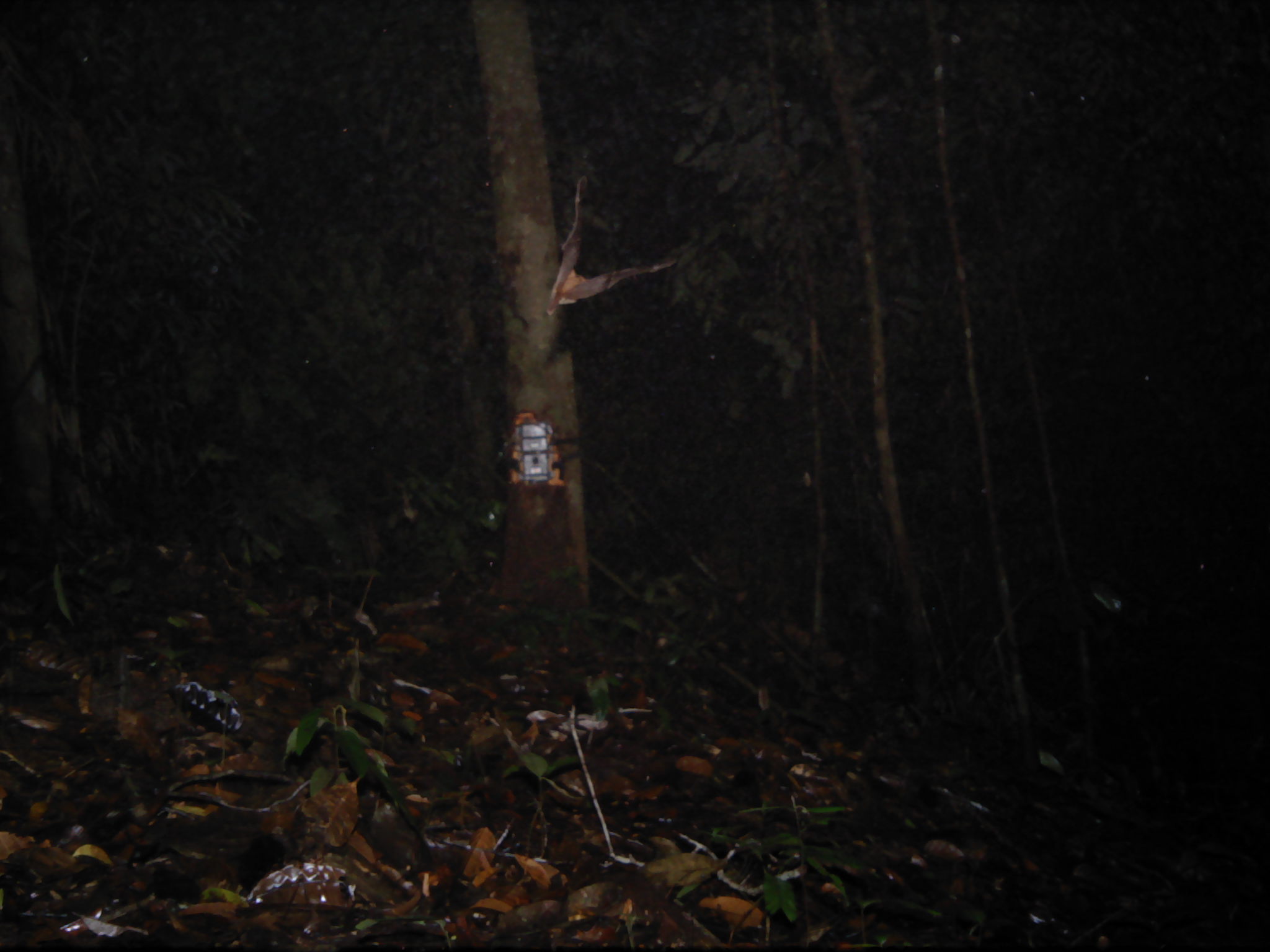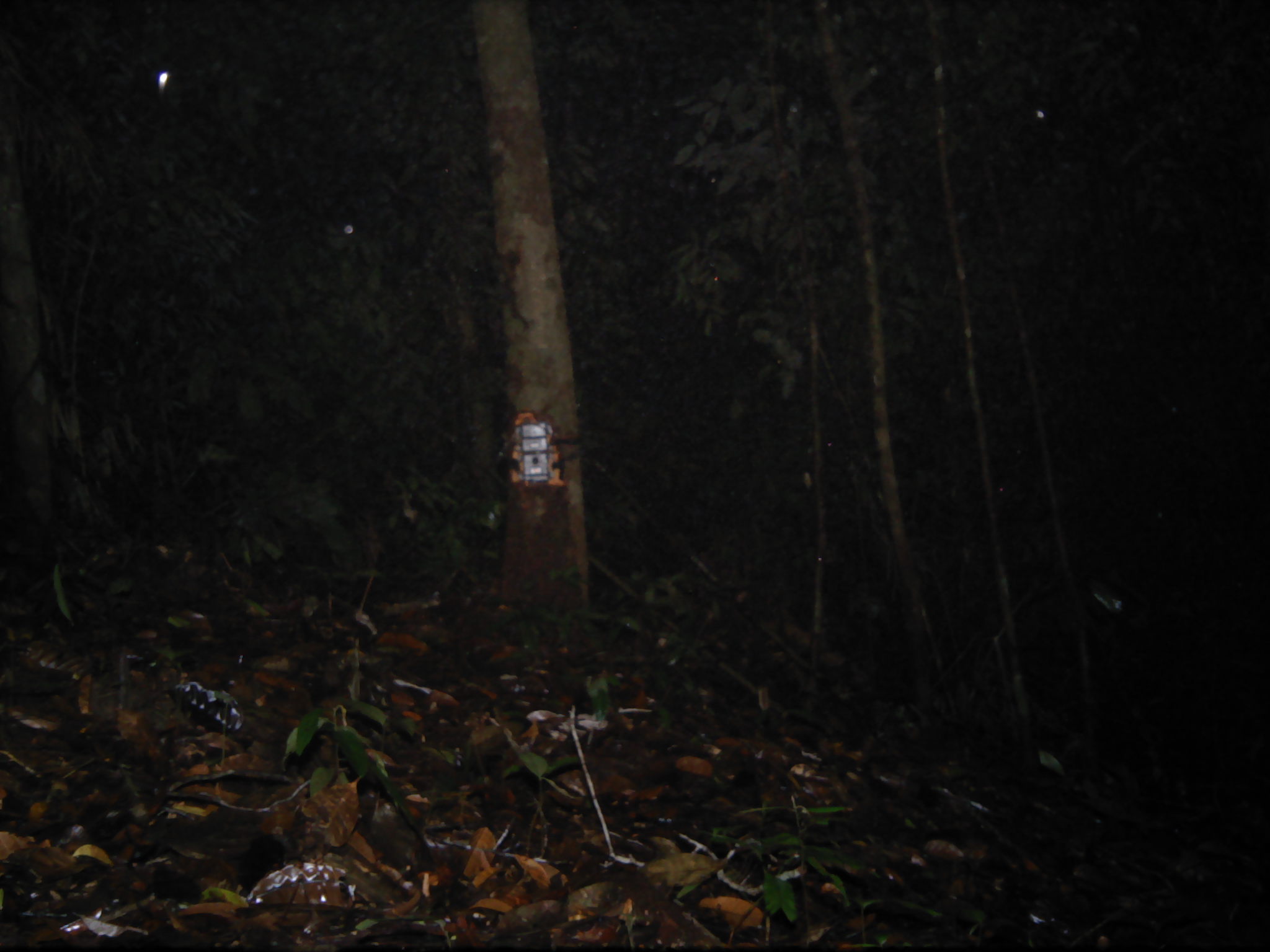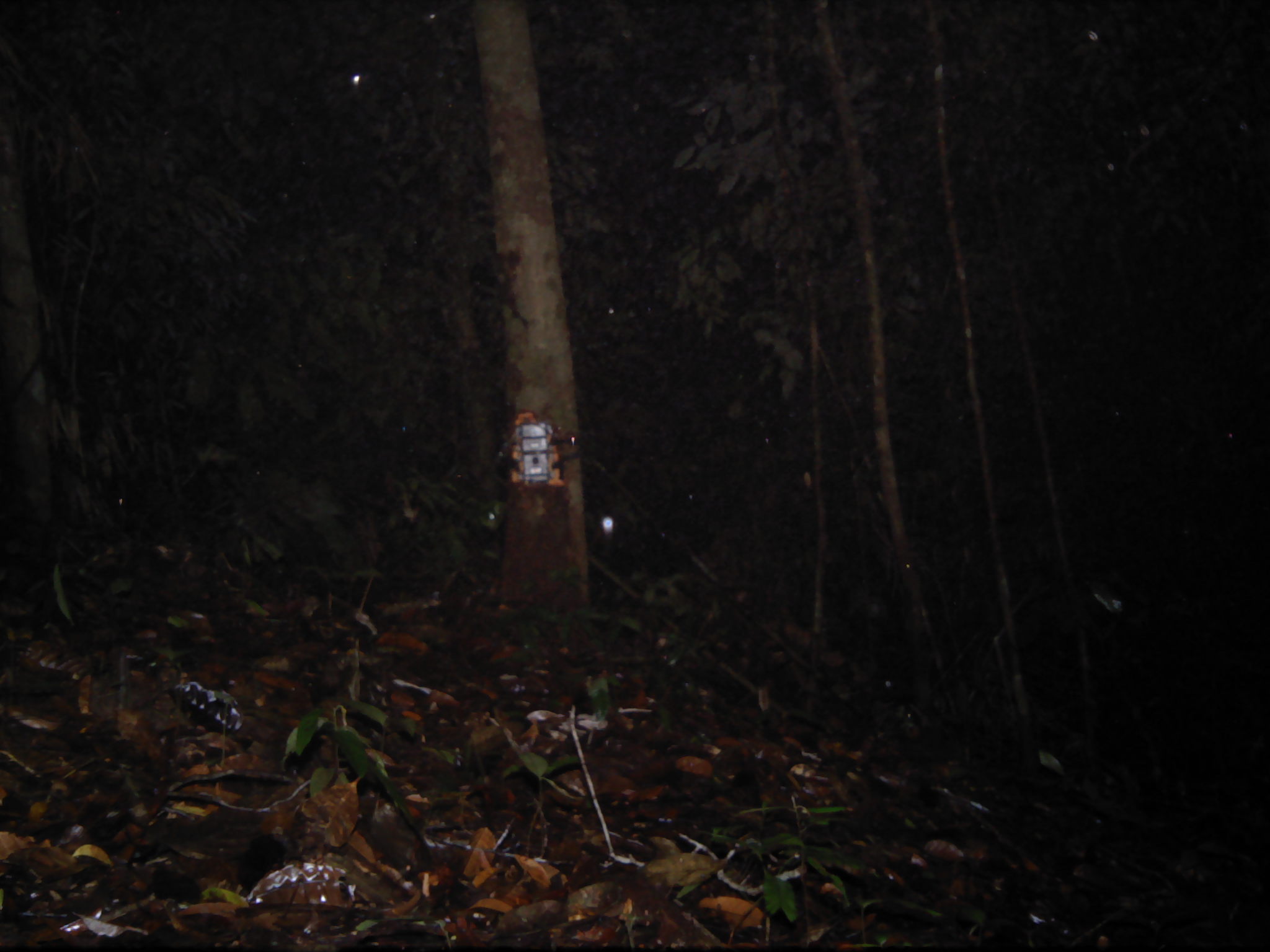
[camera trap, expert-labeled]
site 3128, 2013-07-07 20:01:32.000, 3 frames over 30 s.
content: unidentified animal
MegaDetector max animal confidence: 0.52